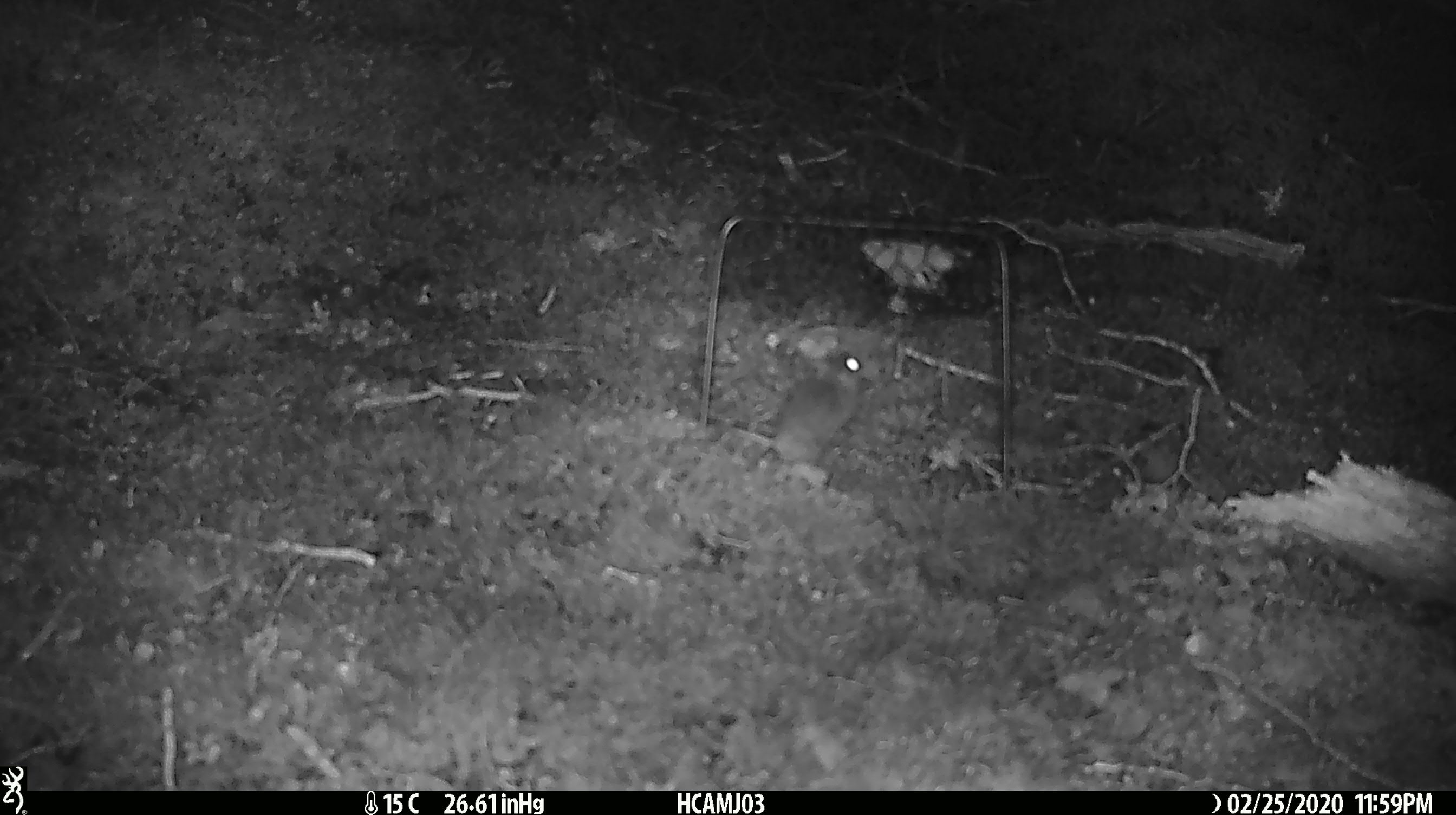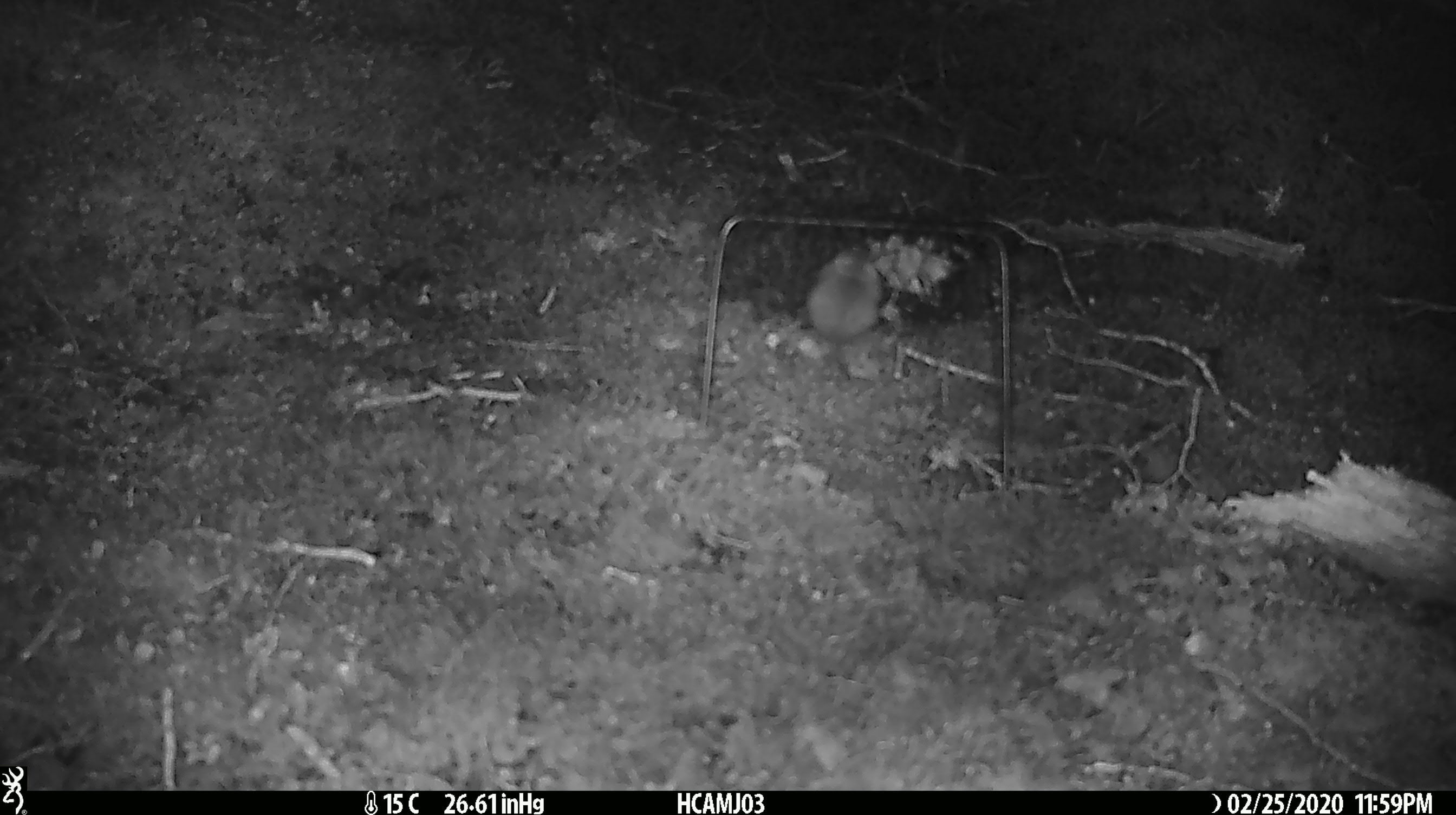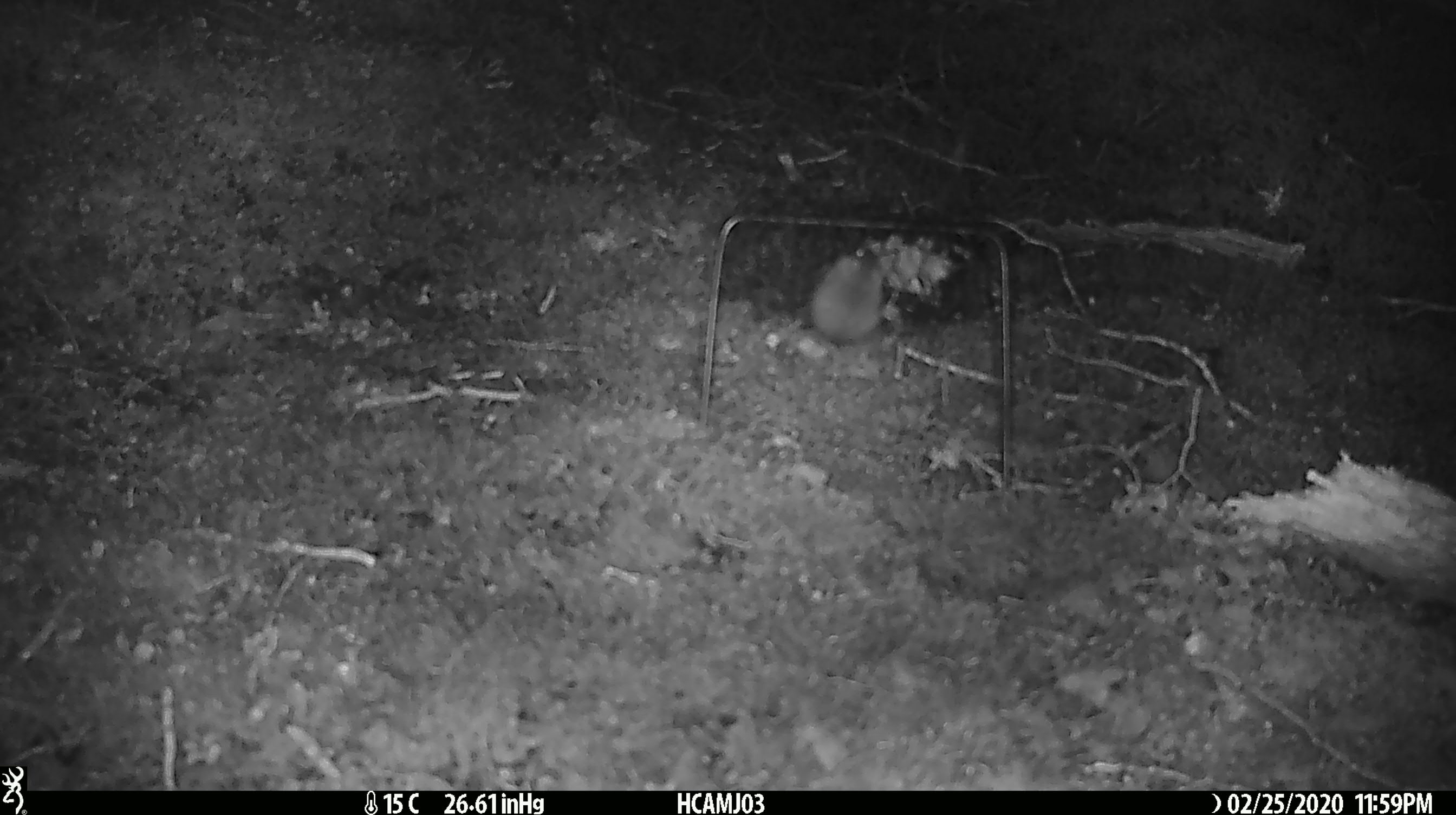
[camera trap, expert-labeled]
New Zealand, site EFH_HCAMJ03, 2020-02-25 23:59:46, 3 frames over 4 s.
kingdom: Animalia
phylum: Chordata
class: Mammalia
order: Rodentia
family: Muridae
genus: Mus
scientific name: Mus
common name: mouse